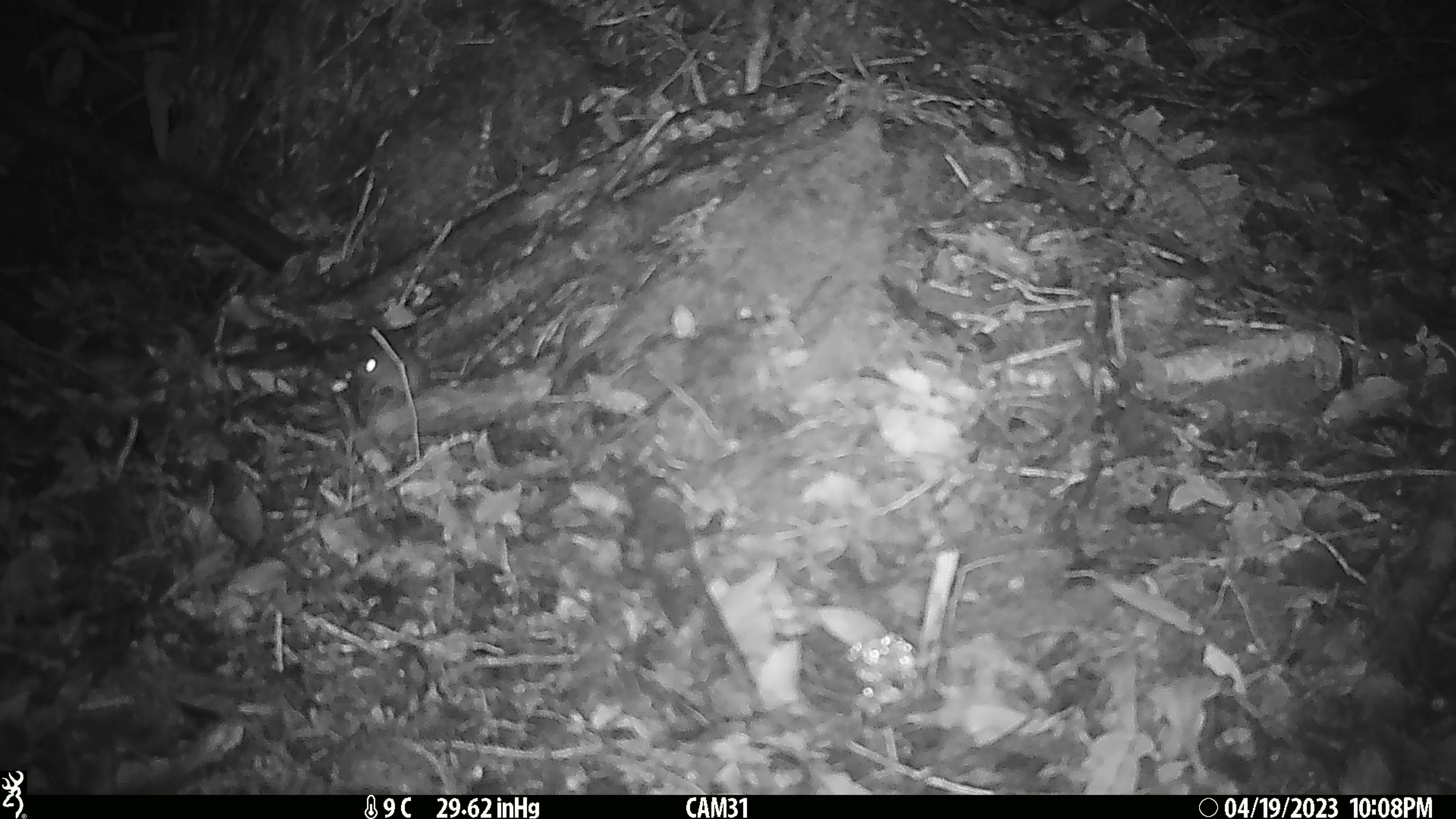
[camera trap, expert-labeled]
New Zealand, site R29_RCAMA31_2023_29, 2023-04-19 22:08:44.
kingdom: Animalia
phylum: Chordata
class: Mammalia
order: Rodentia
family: Muridae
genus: Mus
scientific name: Mus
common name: mouse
Mouse (Mus).